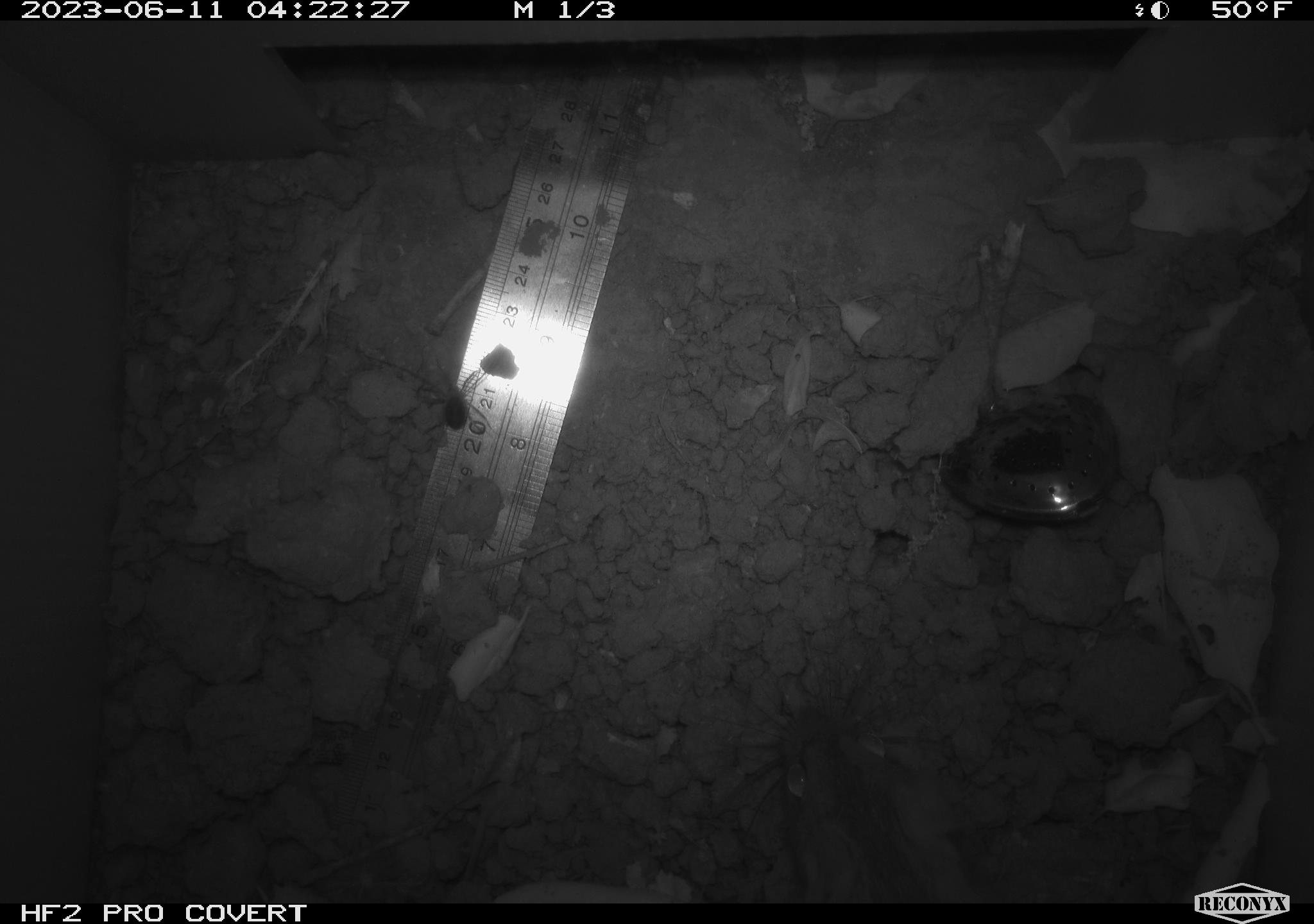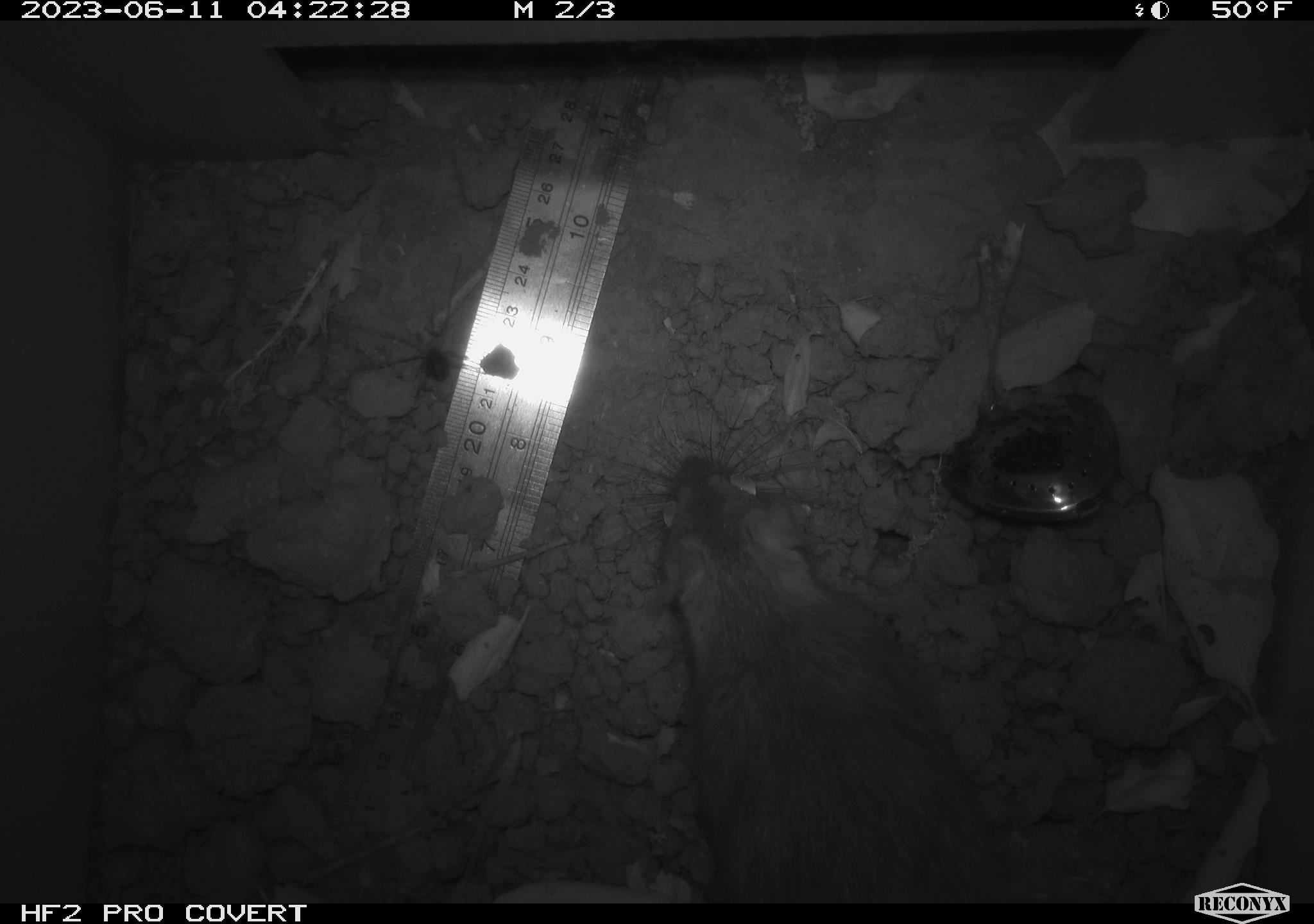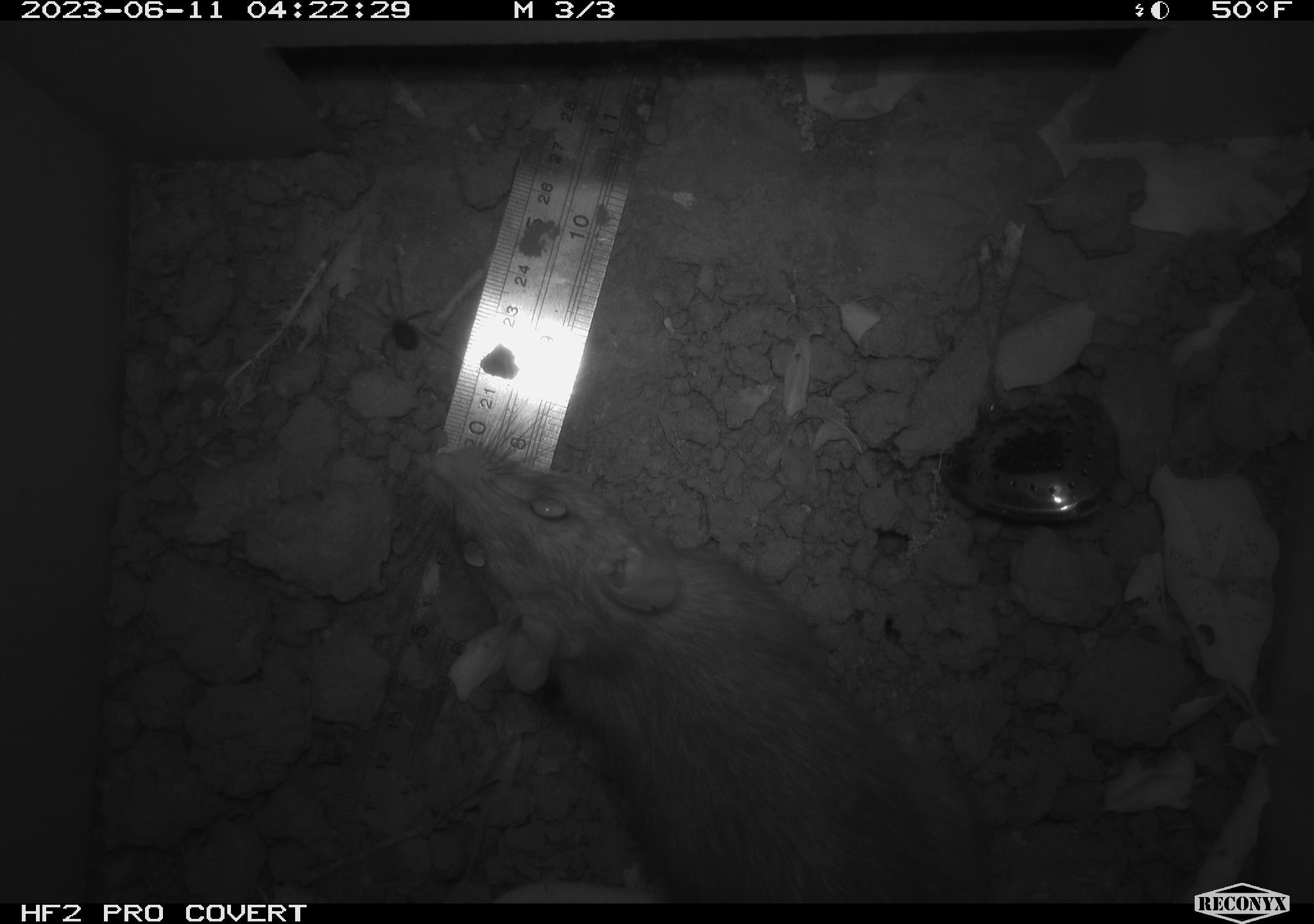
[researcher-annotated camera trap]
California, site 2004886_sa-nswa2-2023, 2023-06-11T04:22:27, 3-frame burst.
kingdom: Animalia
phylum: Chordata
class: Mammalia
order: Rodentia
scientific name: Rodentia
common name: woodrat or rat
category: woodrat or rat species